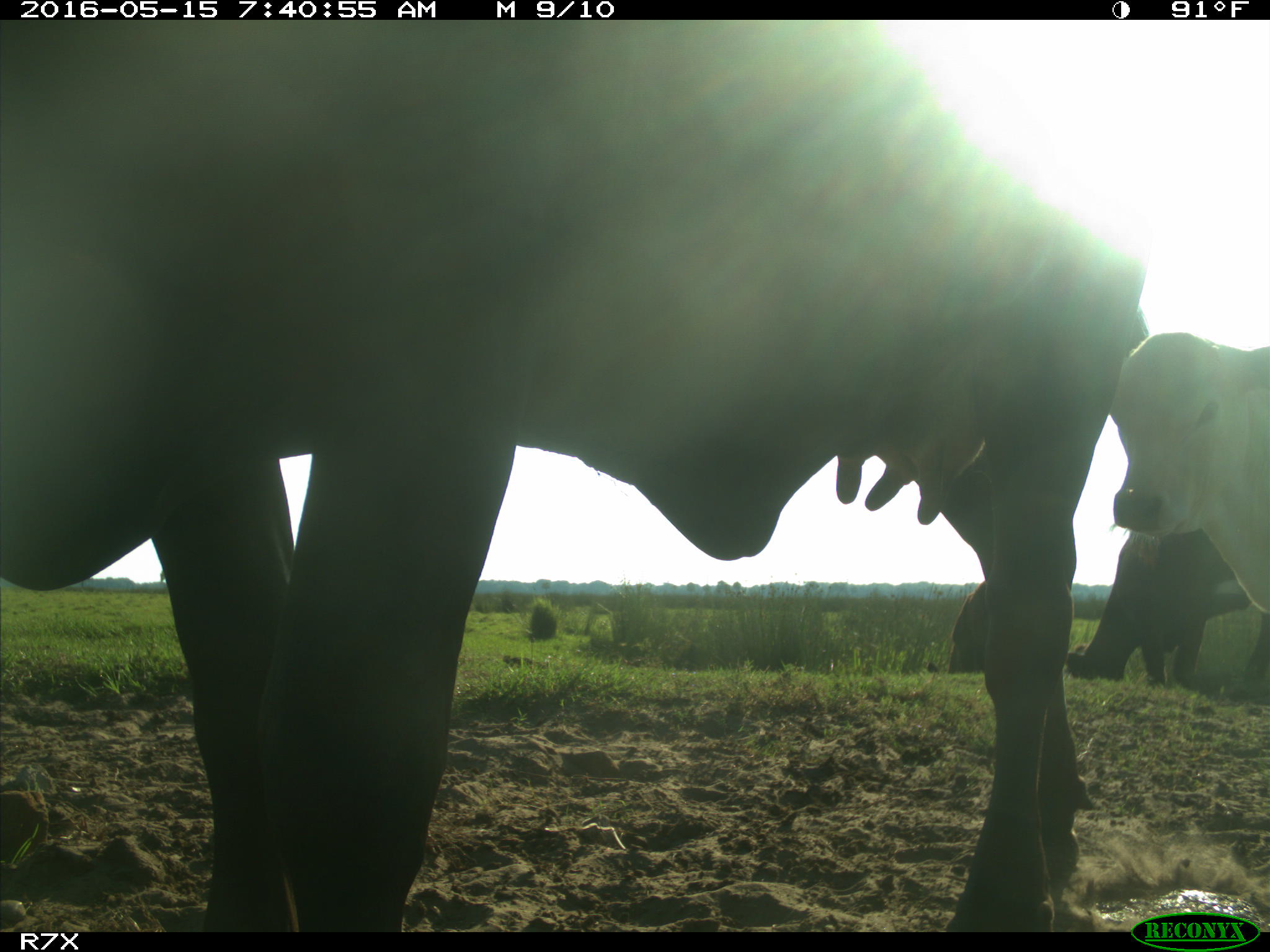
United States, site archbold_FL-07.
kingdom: Animalia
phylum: Chordata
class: Mammalia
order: Artiodactyla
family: Bovidae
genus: Bos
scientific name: Bos taurus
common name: domestic cow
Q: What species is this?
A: Bos taurus (domestic cow).